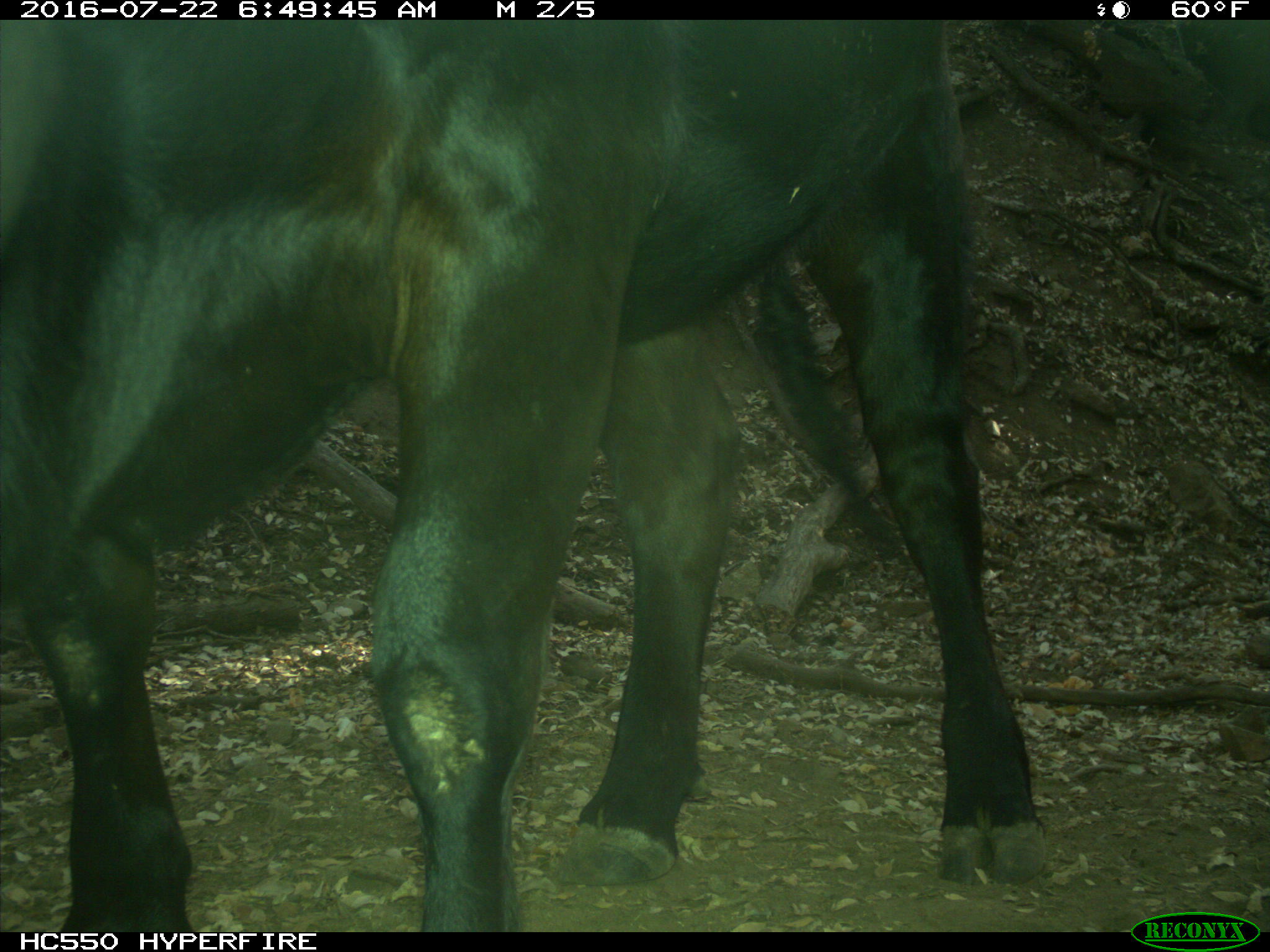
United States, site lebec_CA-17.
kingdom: Animalia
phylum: Chordata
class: Mammalia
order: Artiodactyla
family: Bovidae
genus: Bos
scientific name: Bos taurus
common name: domestic cow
Bos taurus (domestic cow).